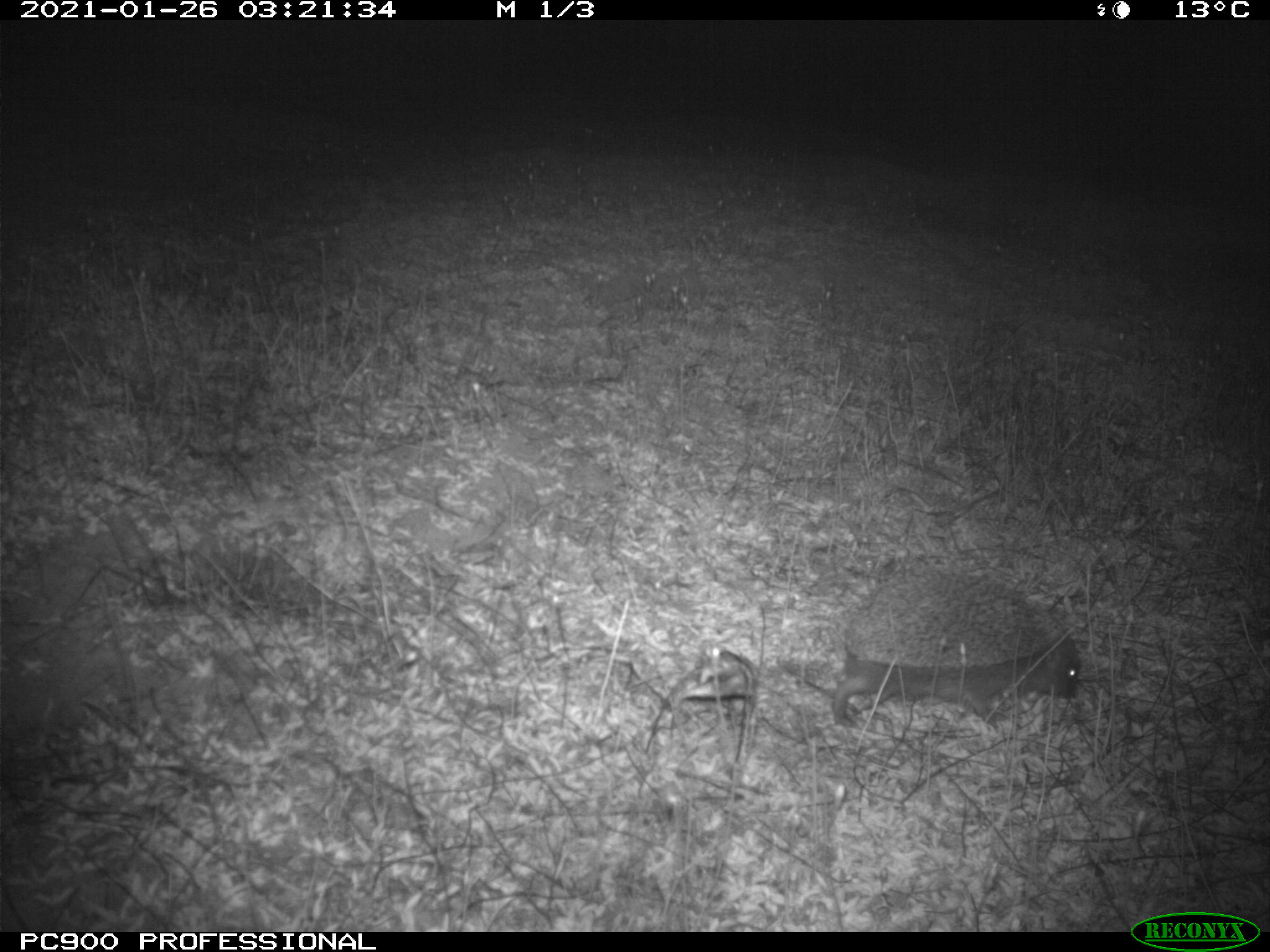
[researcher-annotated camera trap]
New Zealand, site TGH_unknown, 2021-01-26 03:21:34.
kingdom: Animalia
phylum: Chordata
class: Mammalia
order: Eulipotyphla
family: Erinaceidae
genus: Erinaceus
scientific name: Erinaceus europaeus europaeus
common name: european hedgehog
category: hedgehog